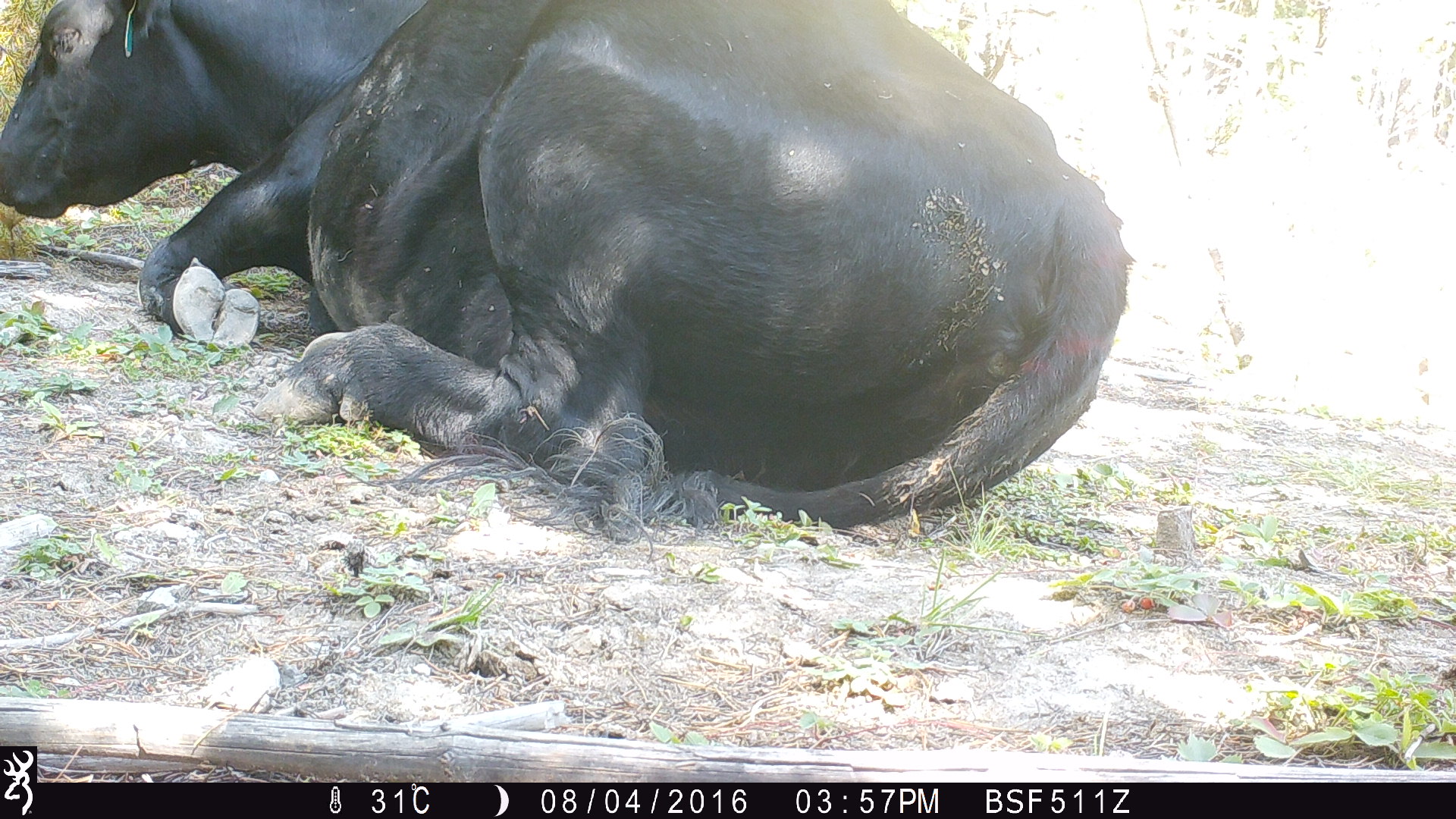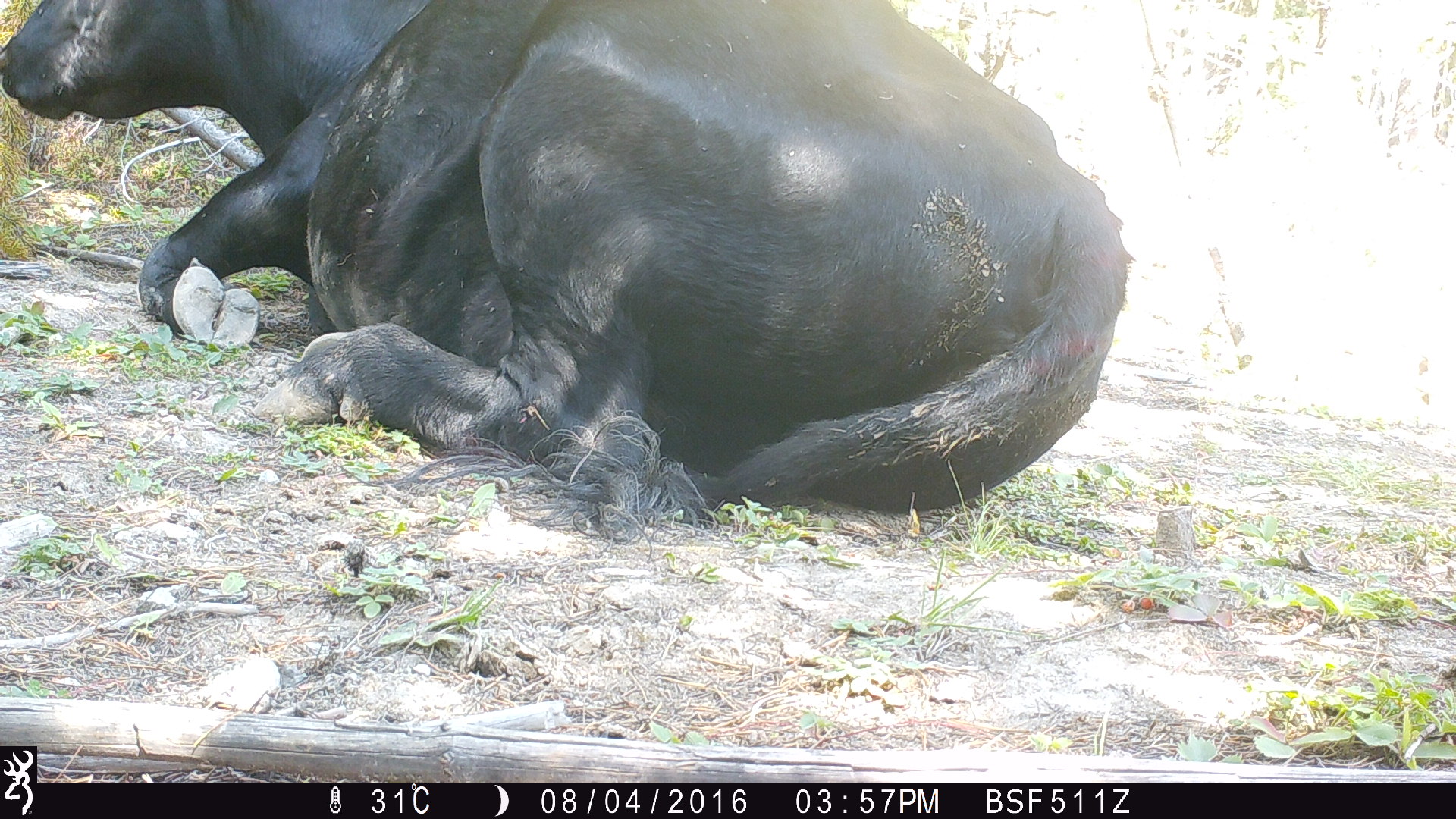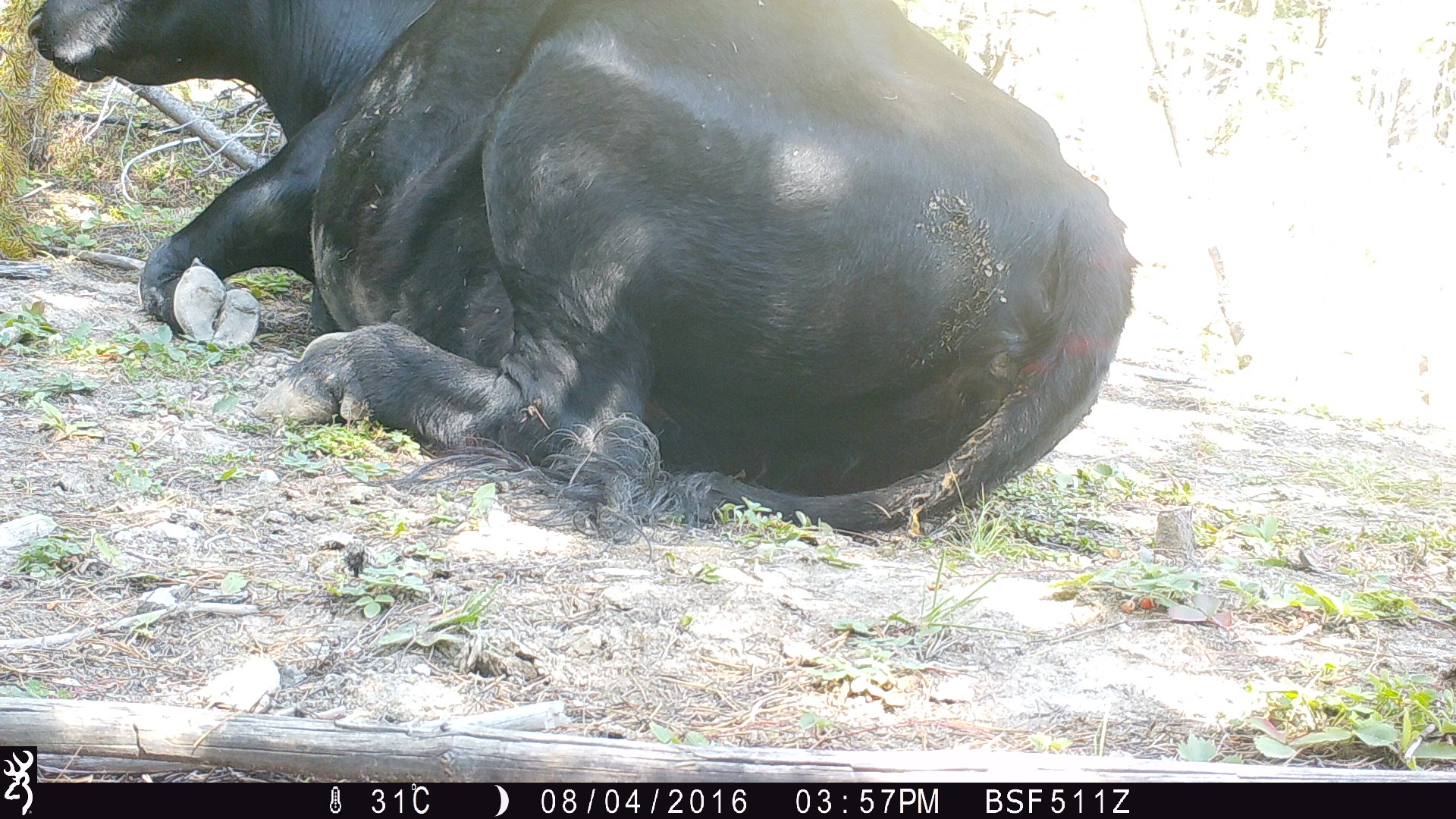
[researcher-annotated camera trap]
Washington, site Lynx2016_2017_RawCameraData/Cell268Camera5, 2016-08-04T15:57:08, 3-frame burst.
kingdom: Animalia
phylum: Chordata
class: Mammalia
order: Artiodactyla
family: Bovidae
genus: Bos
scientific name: Bos taurus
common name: domestic cattle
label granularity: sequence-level